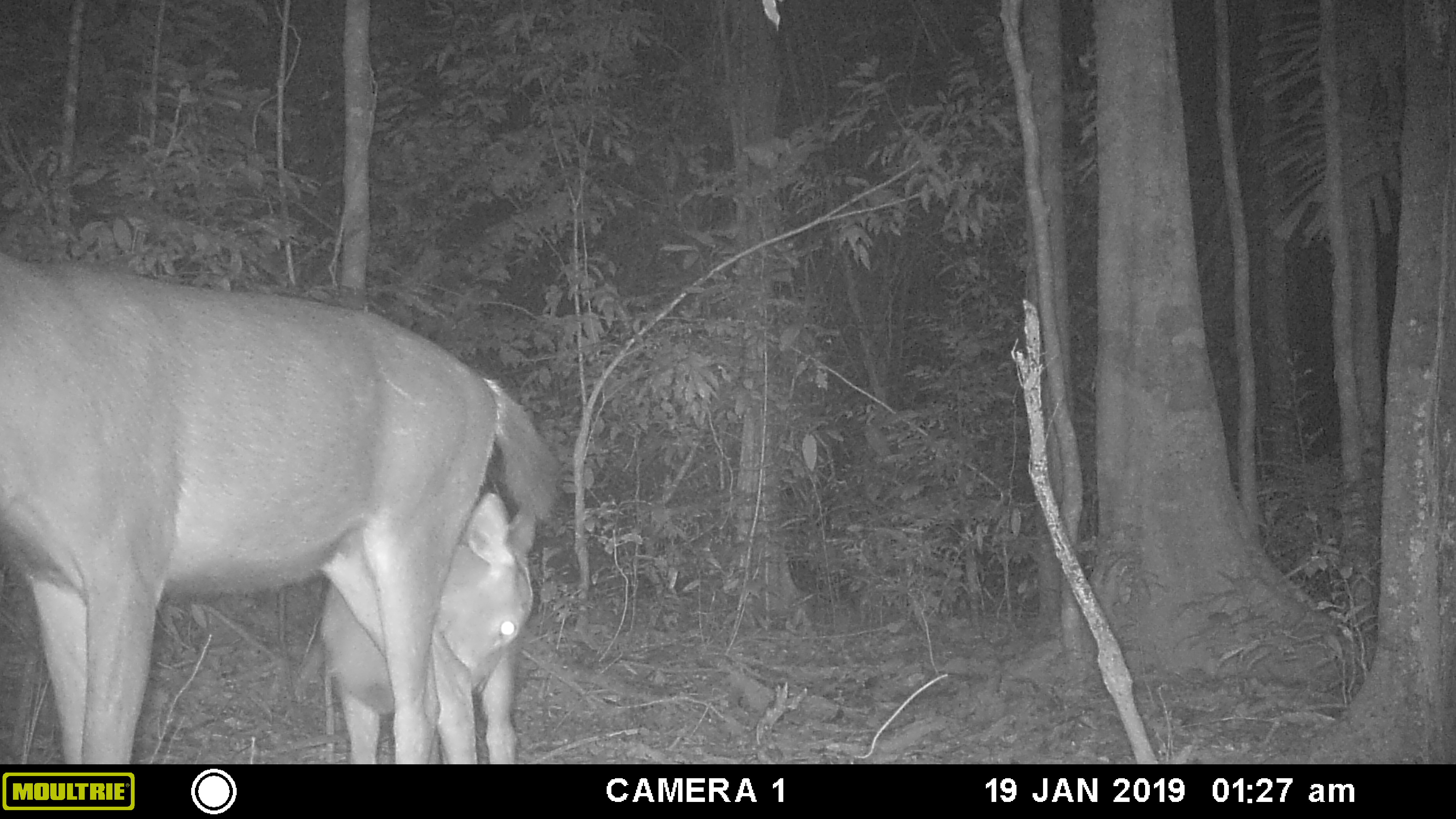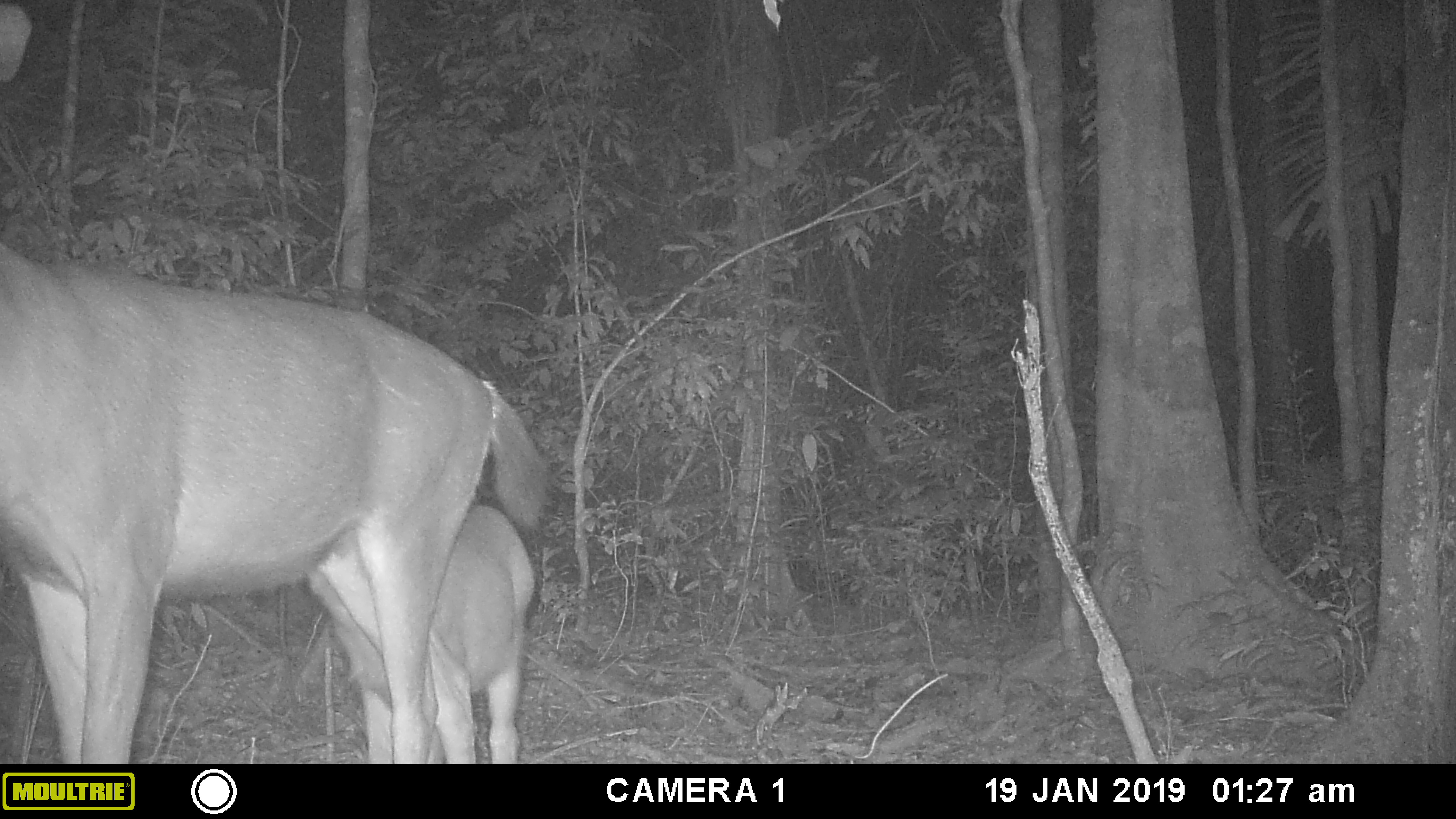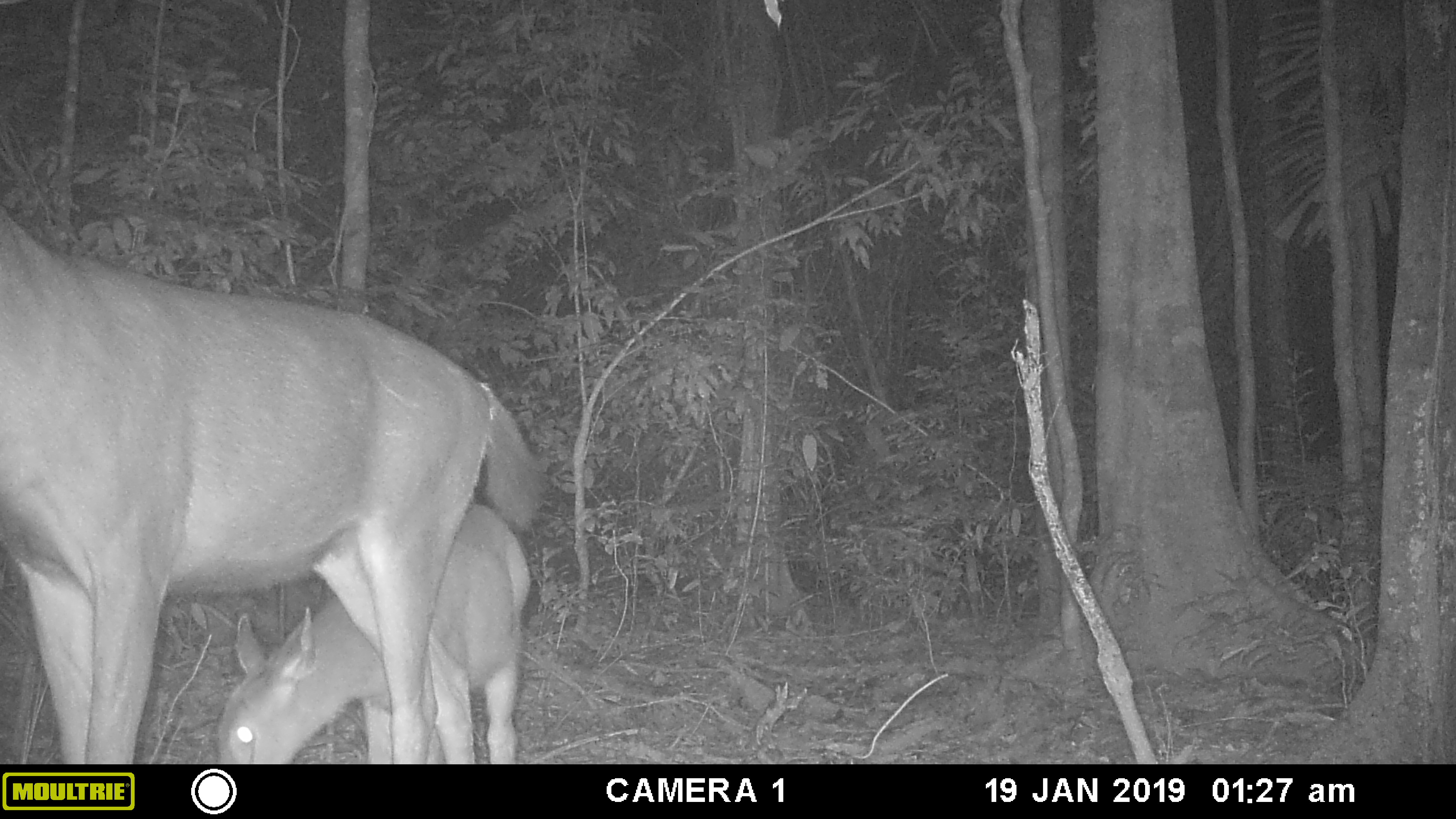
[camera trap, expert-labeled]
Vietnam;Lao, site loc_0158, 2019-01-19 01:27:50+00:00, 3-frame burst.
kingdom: Animalia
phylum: Chordata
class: Mammalia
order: Artiodactyla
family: Cervidae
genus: Rusa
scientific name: Rusa unicolor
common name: sambar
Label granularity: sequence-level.